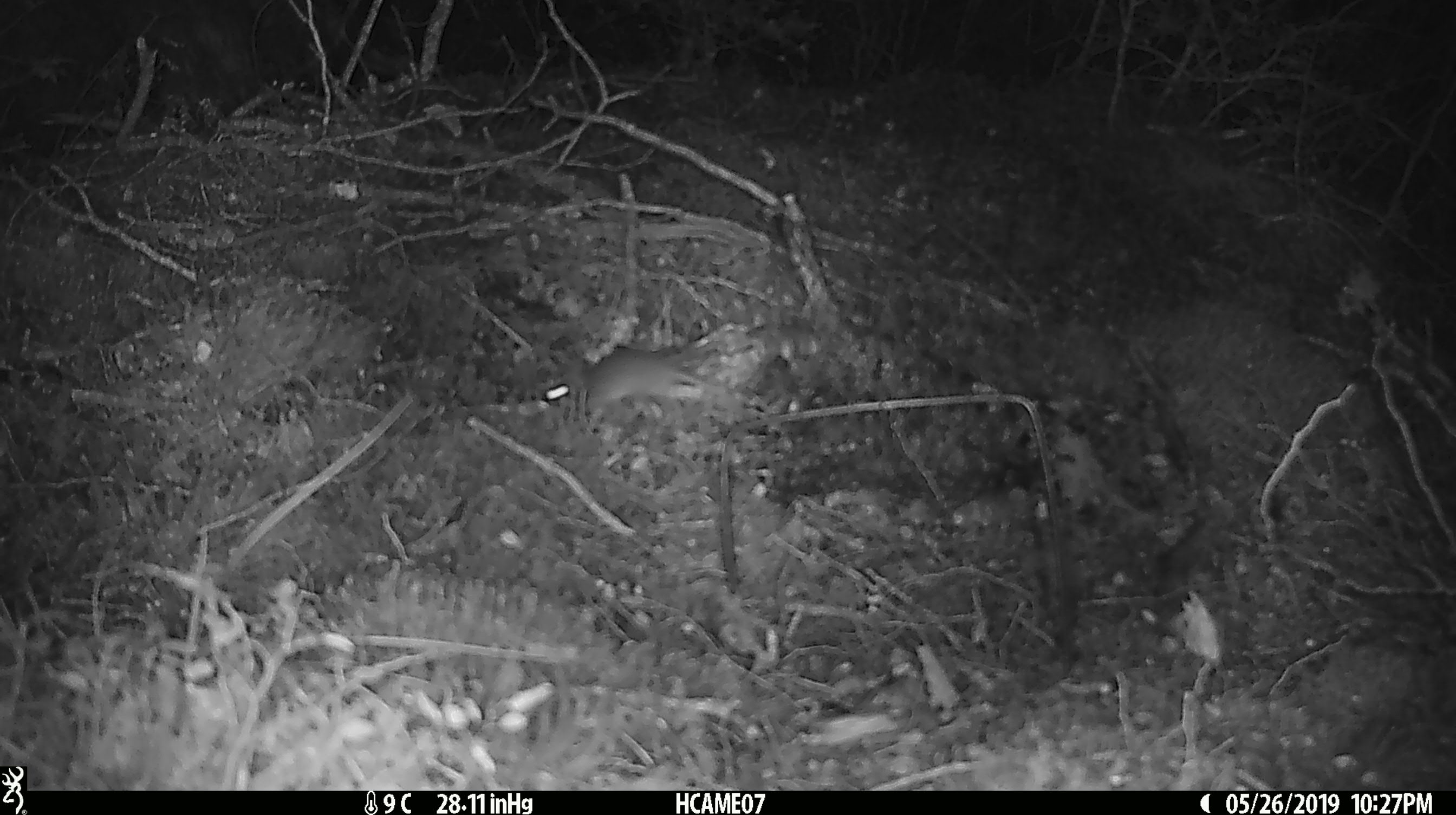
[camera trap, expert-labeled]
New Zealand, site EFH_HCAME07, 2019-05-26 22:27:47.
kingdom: Animalia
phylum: Chordata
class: Mammalia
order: Rodentia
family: Muridae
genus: Rattus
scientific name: Rattus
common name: rat